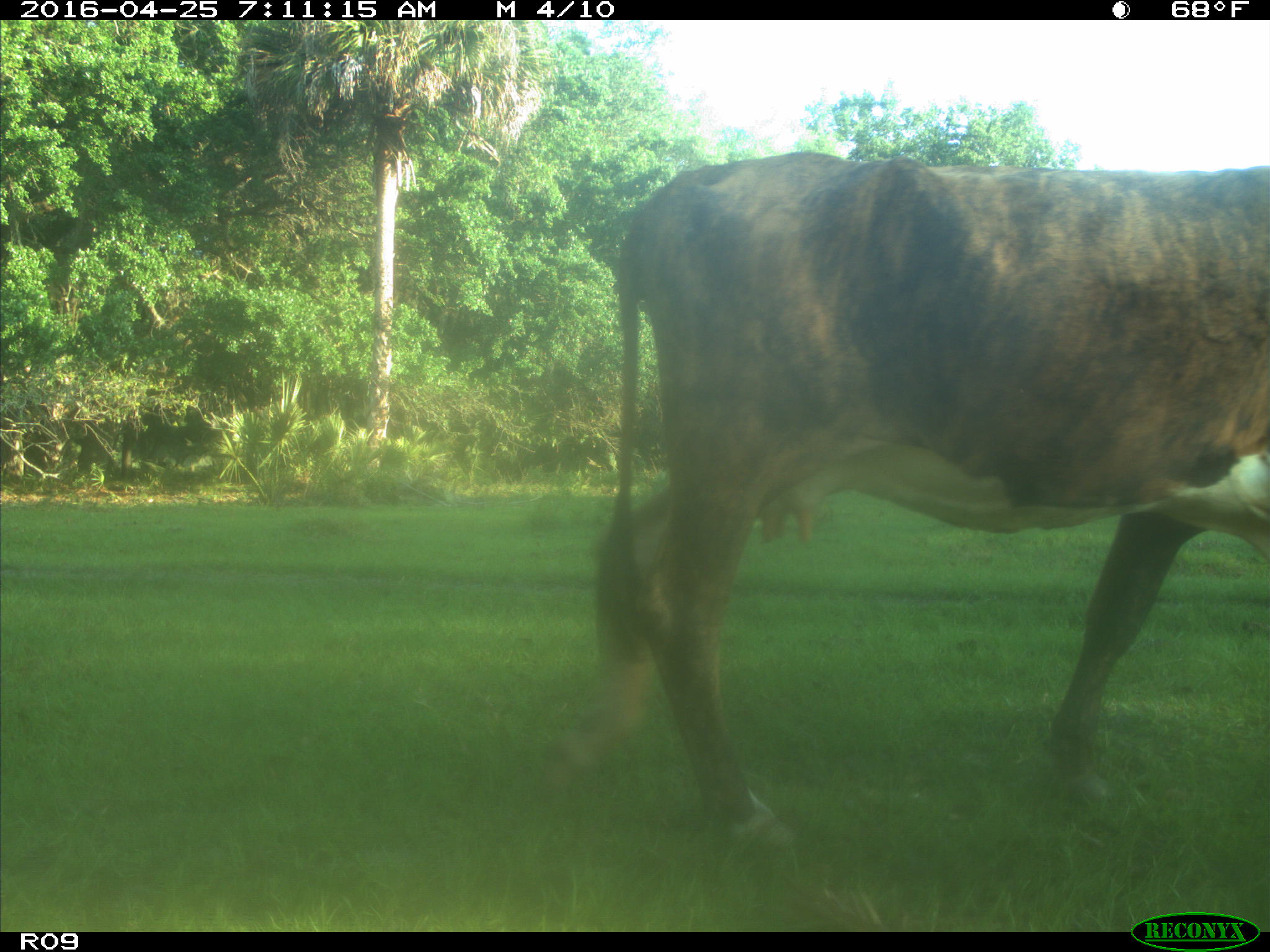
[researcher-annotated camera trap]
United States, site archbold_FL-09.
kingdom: Animalia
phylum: Chordata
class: Mammalia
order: Artiodactyla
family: Bovidae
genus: Bos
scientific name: Bos taurus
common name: domestic cow